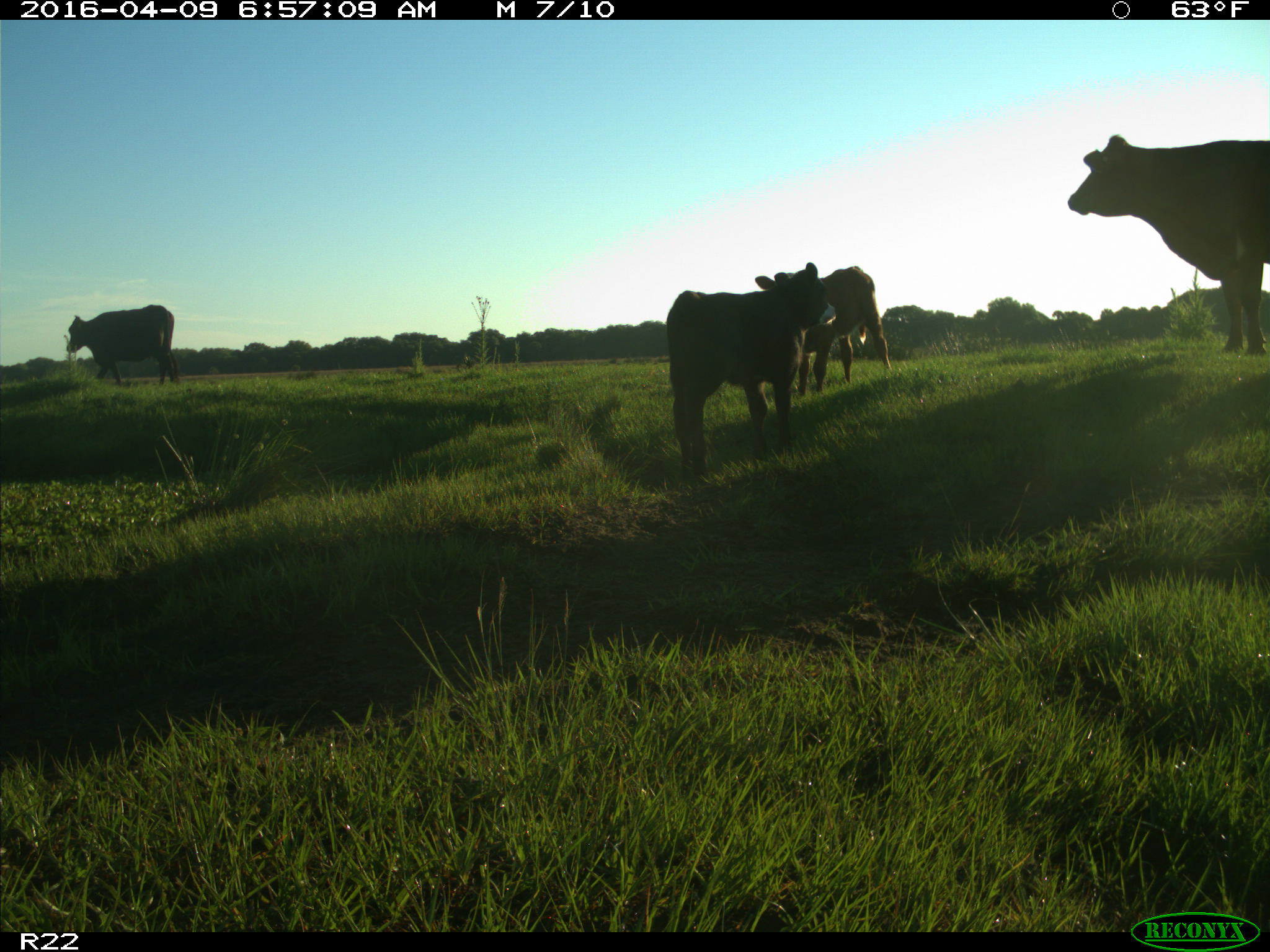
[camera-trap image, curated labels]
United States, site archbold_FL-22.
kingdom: Animalia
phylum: Chordata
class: Mammalia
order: Artiodactyla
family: Bovidae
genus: Bos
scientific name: Bos taurus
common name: domestic cow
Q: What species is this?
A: Bos taurus (domestic cow).